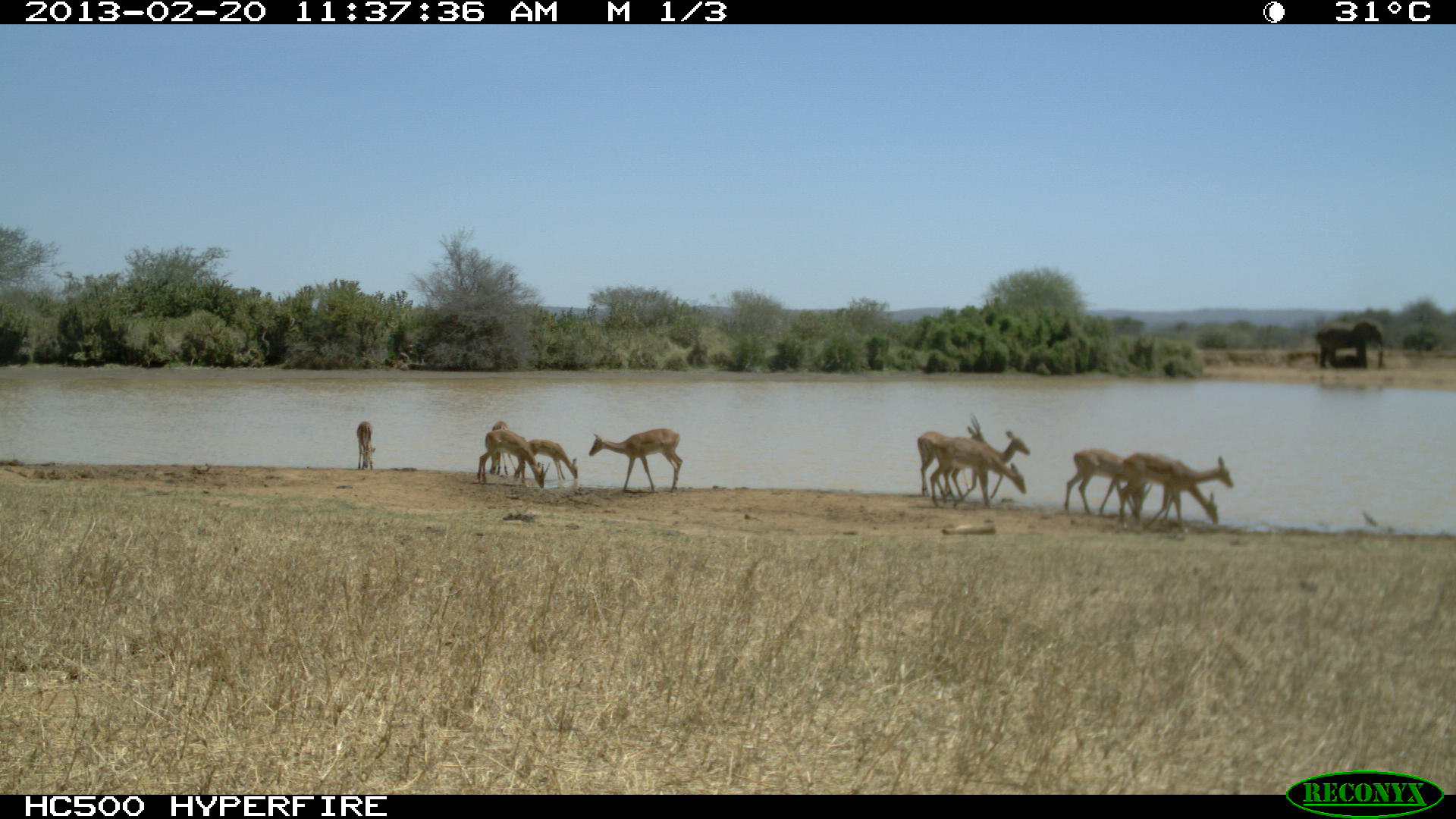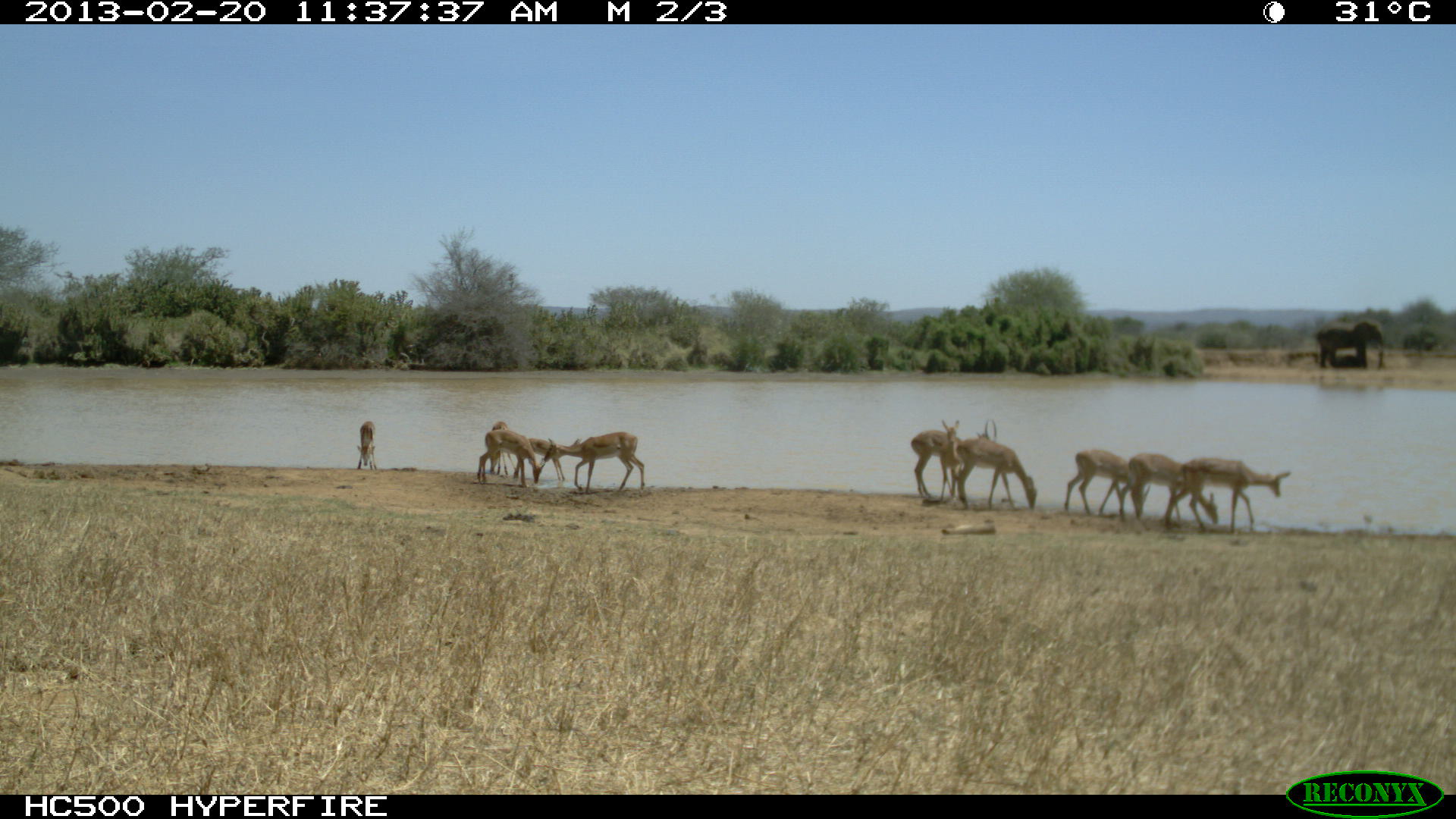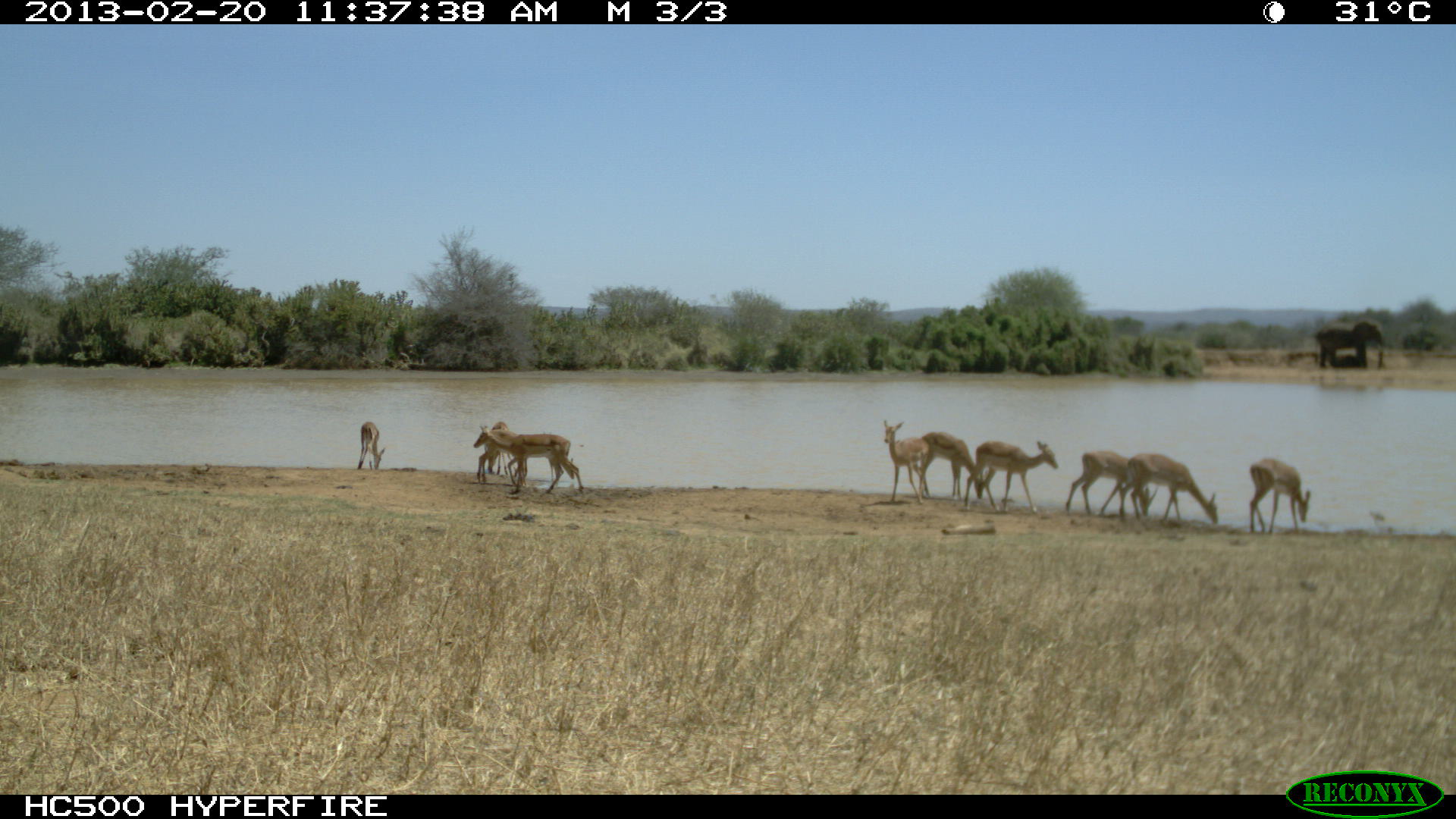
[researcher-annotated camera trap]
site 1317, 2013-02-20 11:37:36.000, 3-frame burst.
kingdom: Animalia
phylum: Chordata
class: Mammalia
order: Artiodactyla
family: Bovidae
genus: Aepyceros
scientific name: Aepyceros melampus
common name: impala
Aepyceros melampus (impala), count 11.